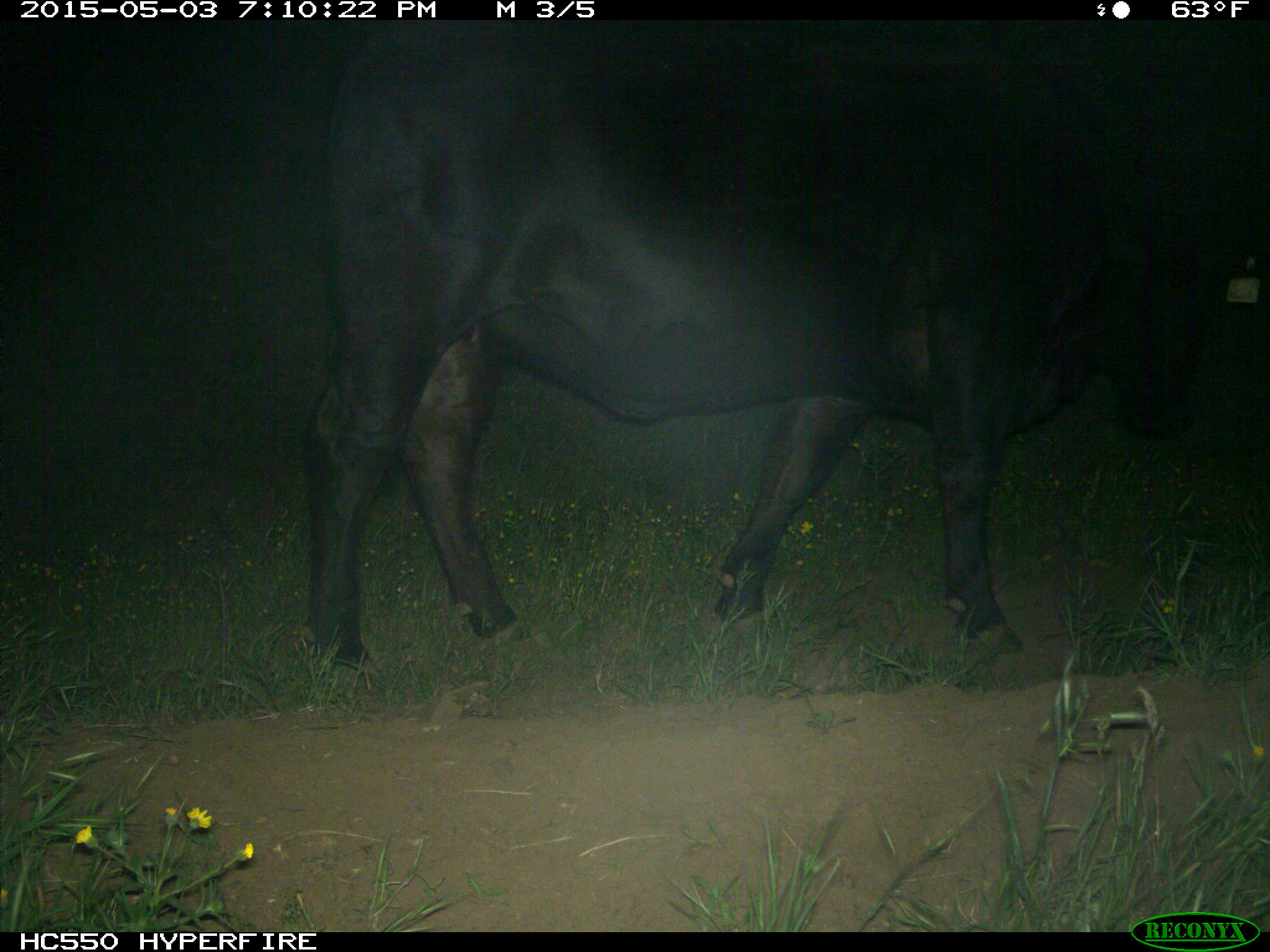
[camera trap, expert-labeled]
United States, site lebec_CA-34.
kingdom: Animalia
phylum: Chordata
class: Mammalia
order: Artiodactyla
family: Bovidae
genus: Bos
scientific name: Bos taurus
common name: domestic cow